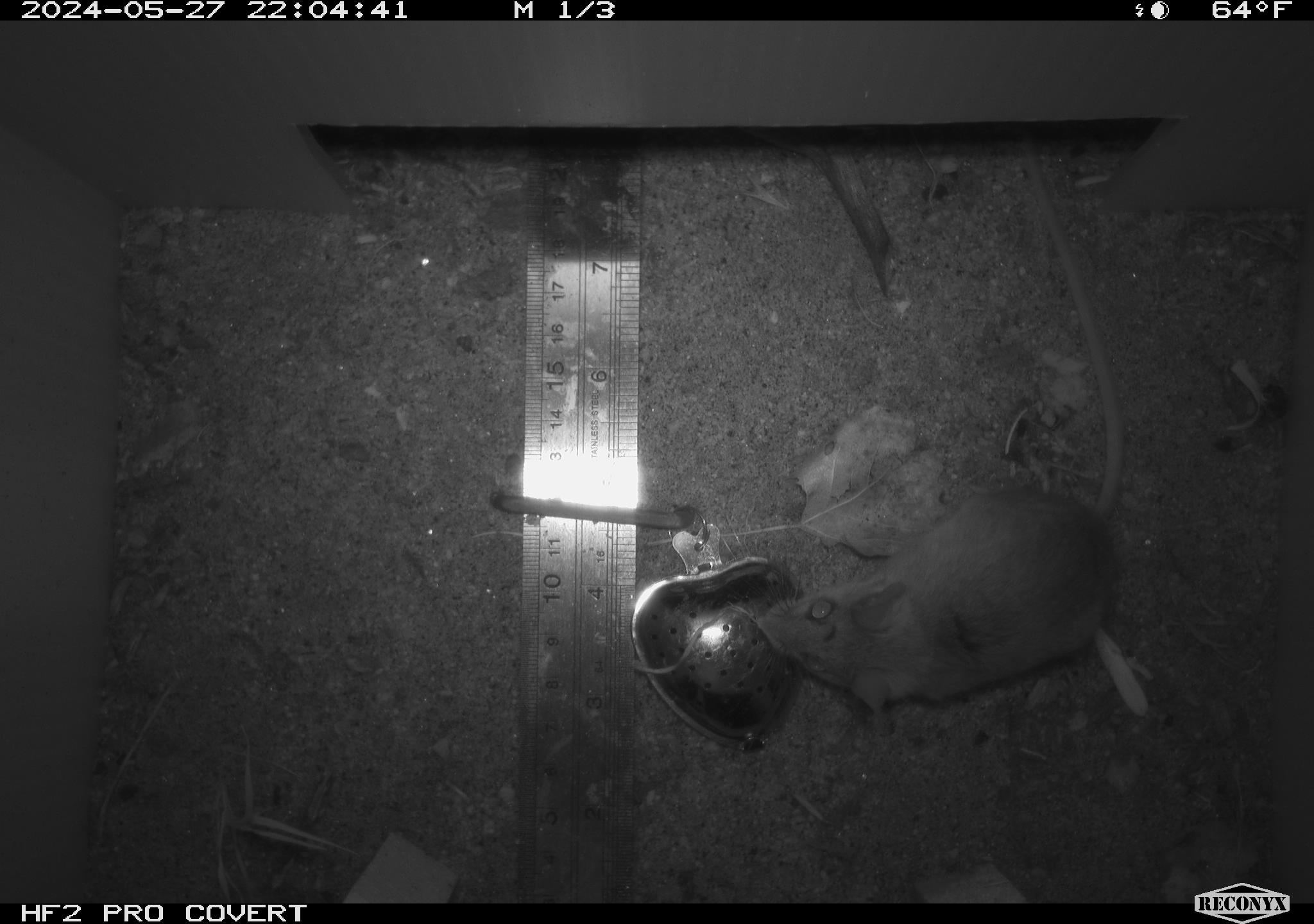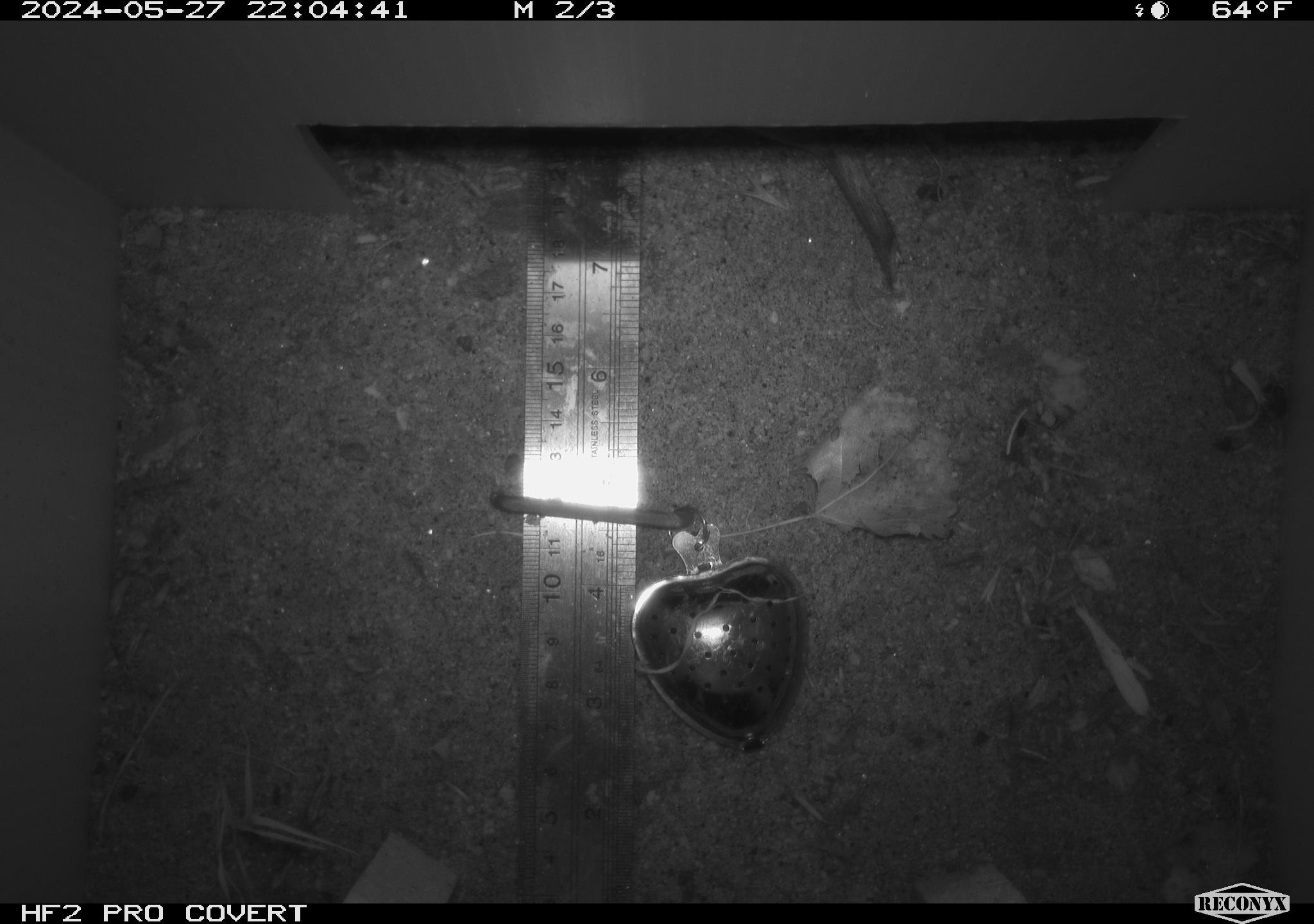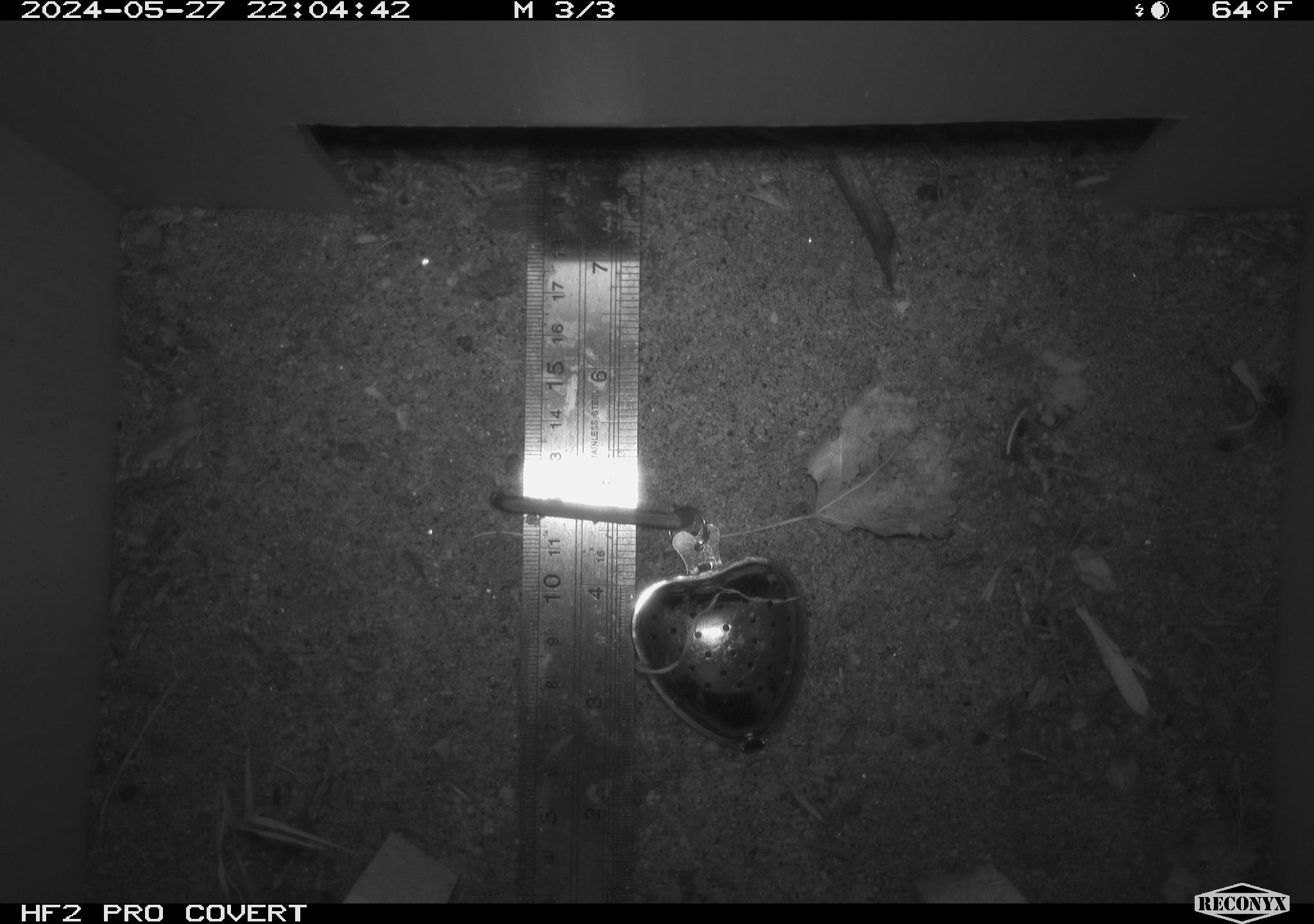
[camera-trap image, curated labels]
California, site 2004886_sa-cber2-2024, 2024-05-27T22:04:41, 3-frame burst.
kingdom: Animalia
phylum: Chordata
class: Mammalia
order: Rodentia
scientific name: Rodentia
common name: mouse species